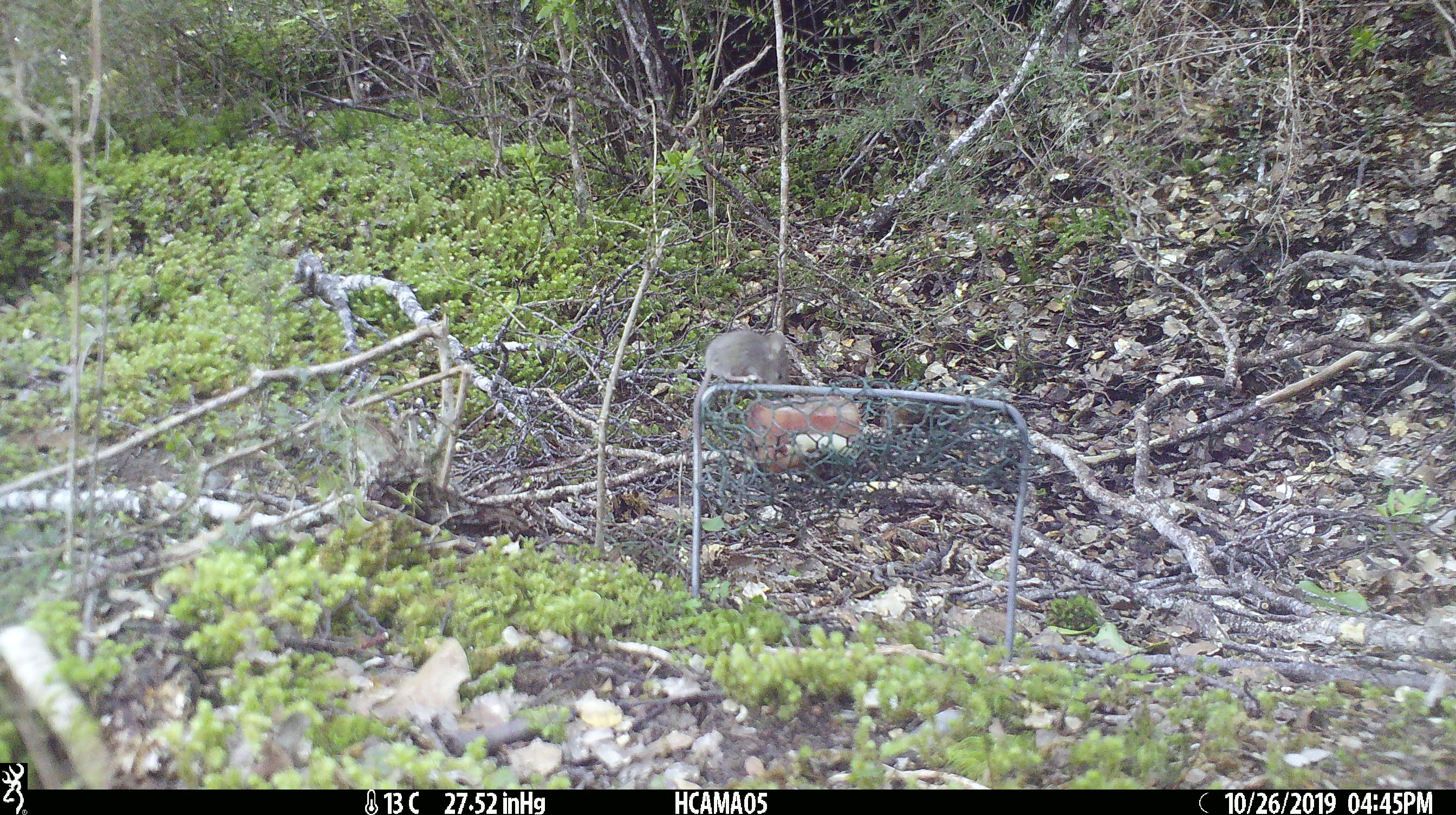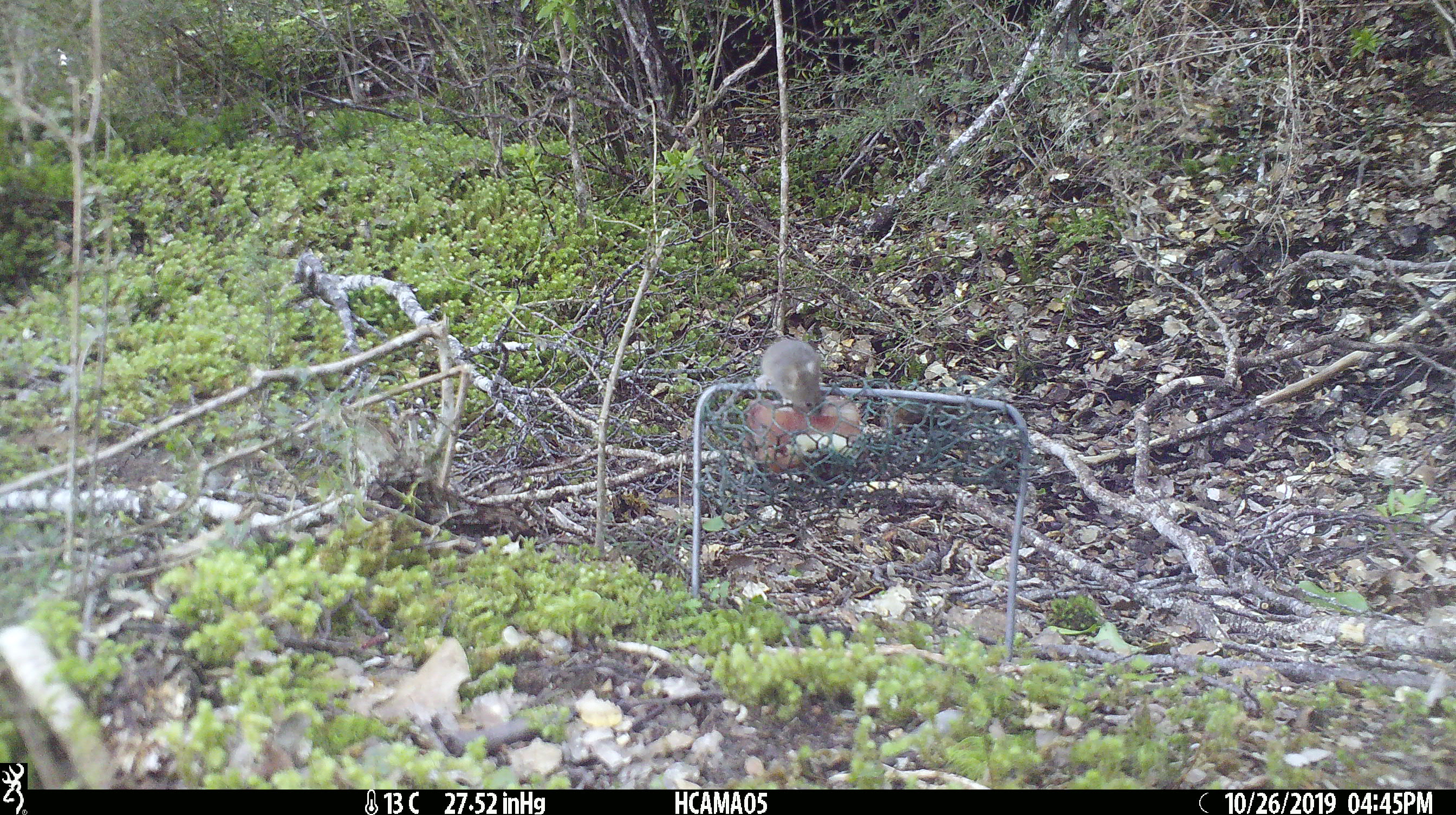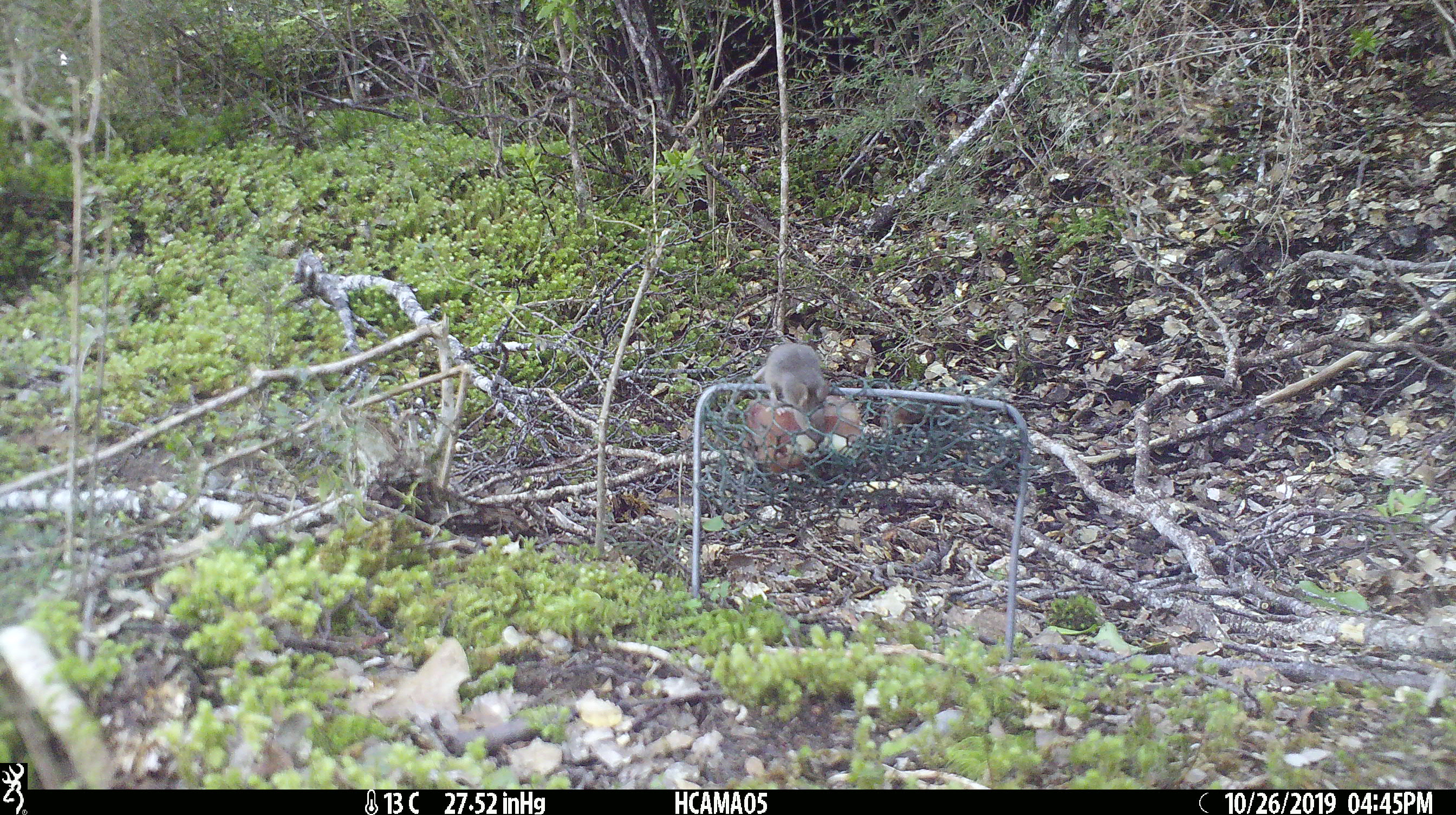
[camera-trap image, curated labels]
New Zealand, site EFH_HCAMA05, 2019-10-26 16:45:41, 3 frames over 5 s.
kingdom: Animalia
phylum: Chordata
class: Mammalia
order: Rodentia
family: Muridae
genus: Mus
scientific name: Mus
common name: mouse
Mouse (Mus).